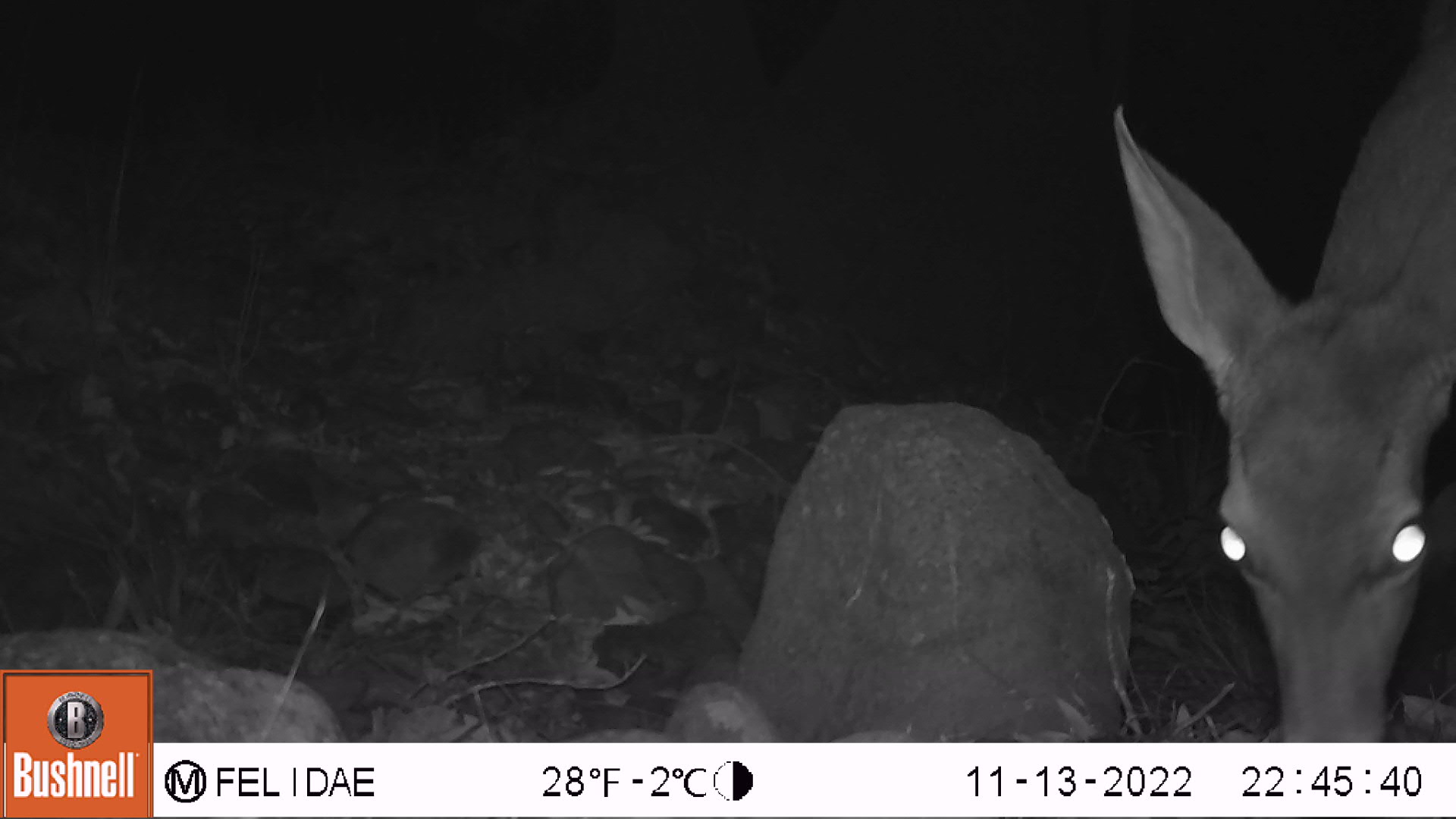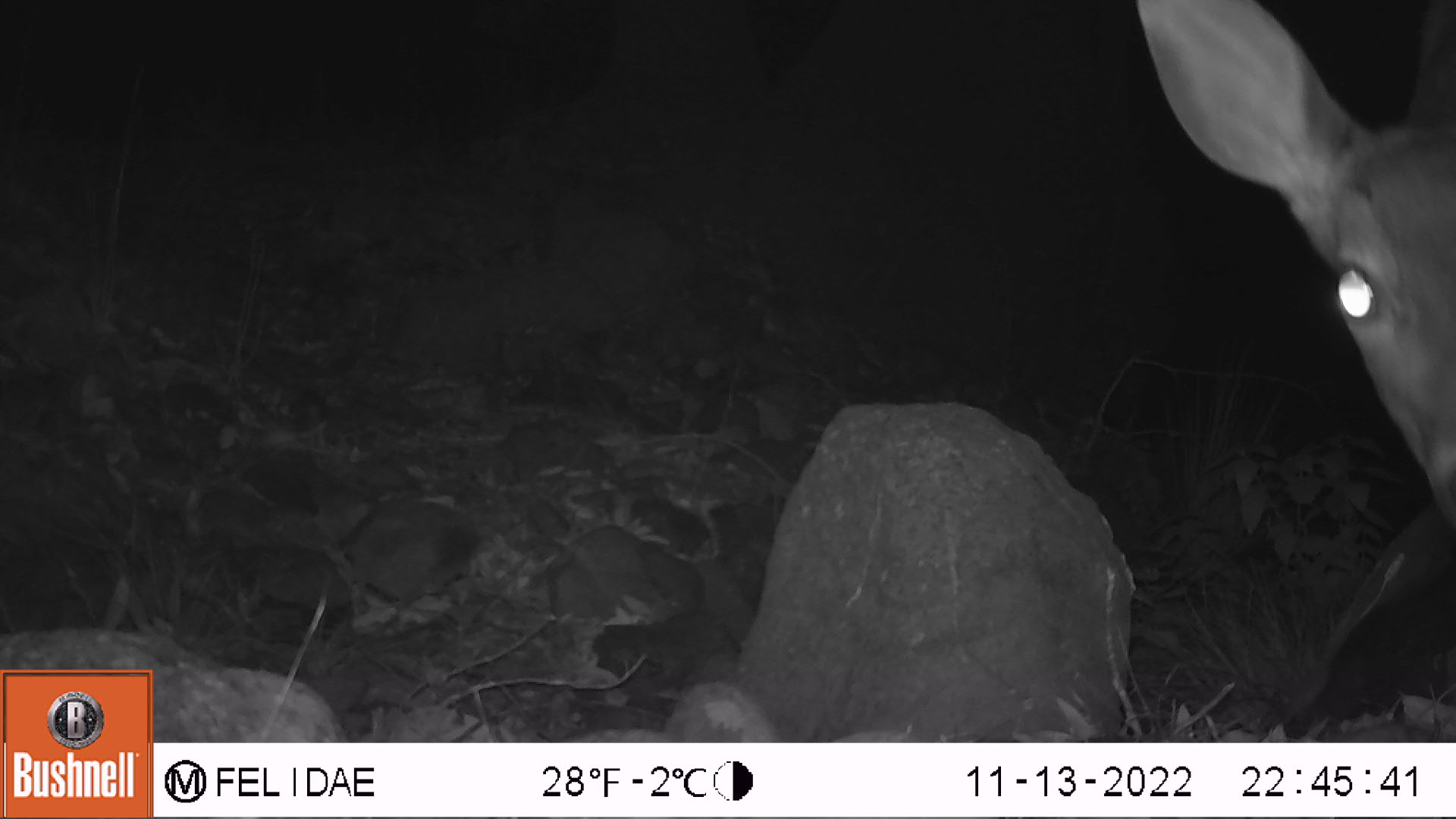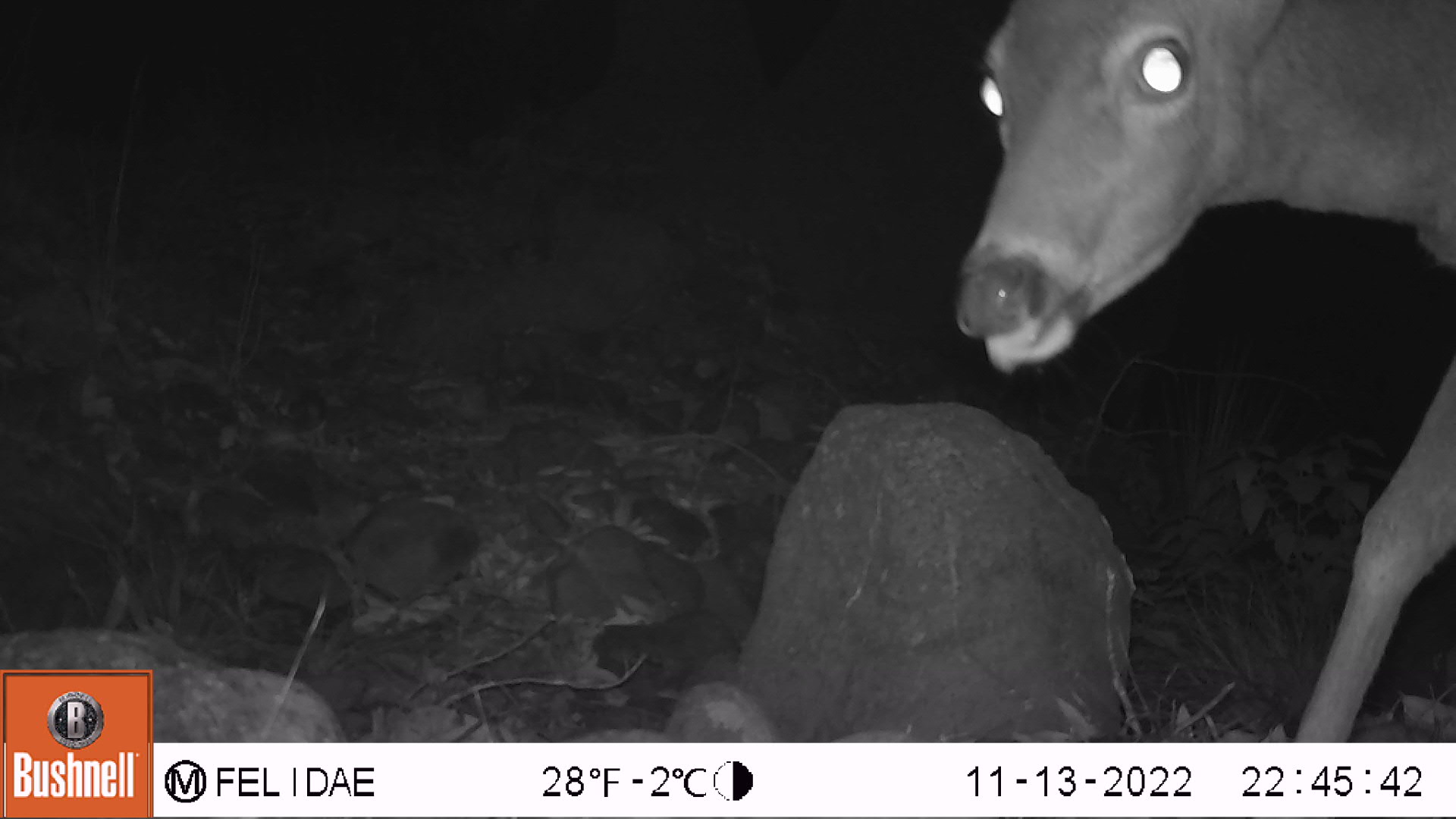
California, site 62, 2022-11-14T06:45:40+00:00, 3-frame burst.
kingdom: Animalia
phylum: Chordata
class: Mammalia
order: Artiodactyla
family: Cervidae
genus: Odocoileus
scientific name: Odocoileus hemionus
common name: mule deer